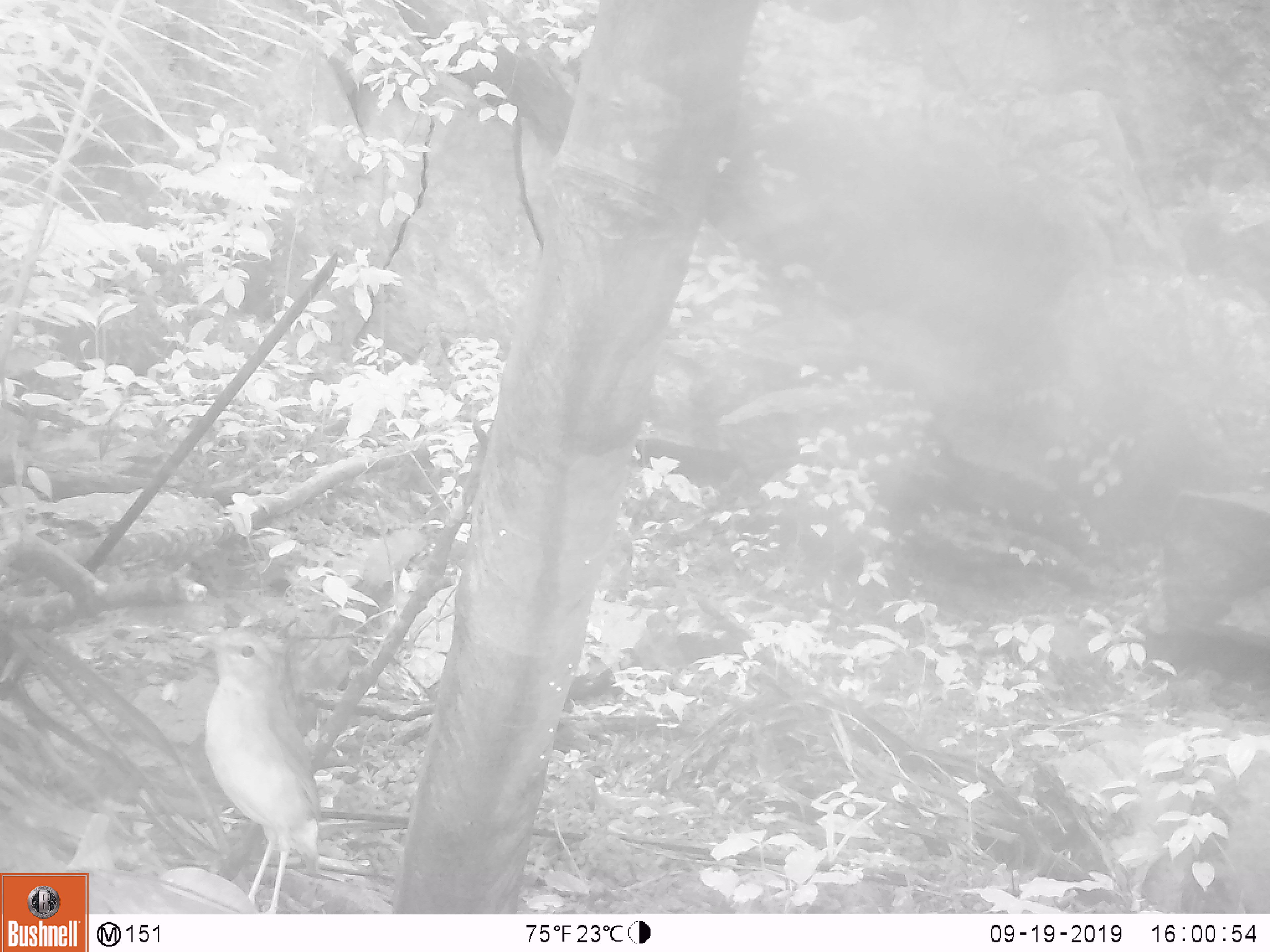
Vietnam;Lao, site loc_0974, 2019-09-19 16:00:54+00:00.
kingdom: Animalia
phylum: Chordata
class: Aves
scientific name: Aves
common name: bird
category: unidentified bird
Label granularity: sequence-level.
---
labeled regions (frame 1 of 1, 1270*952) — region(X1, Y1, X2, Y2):
unidentified bird: region(189, 627, 321, 914)